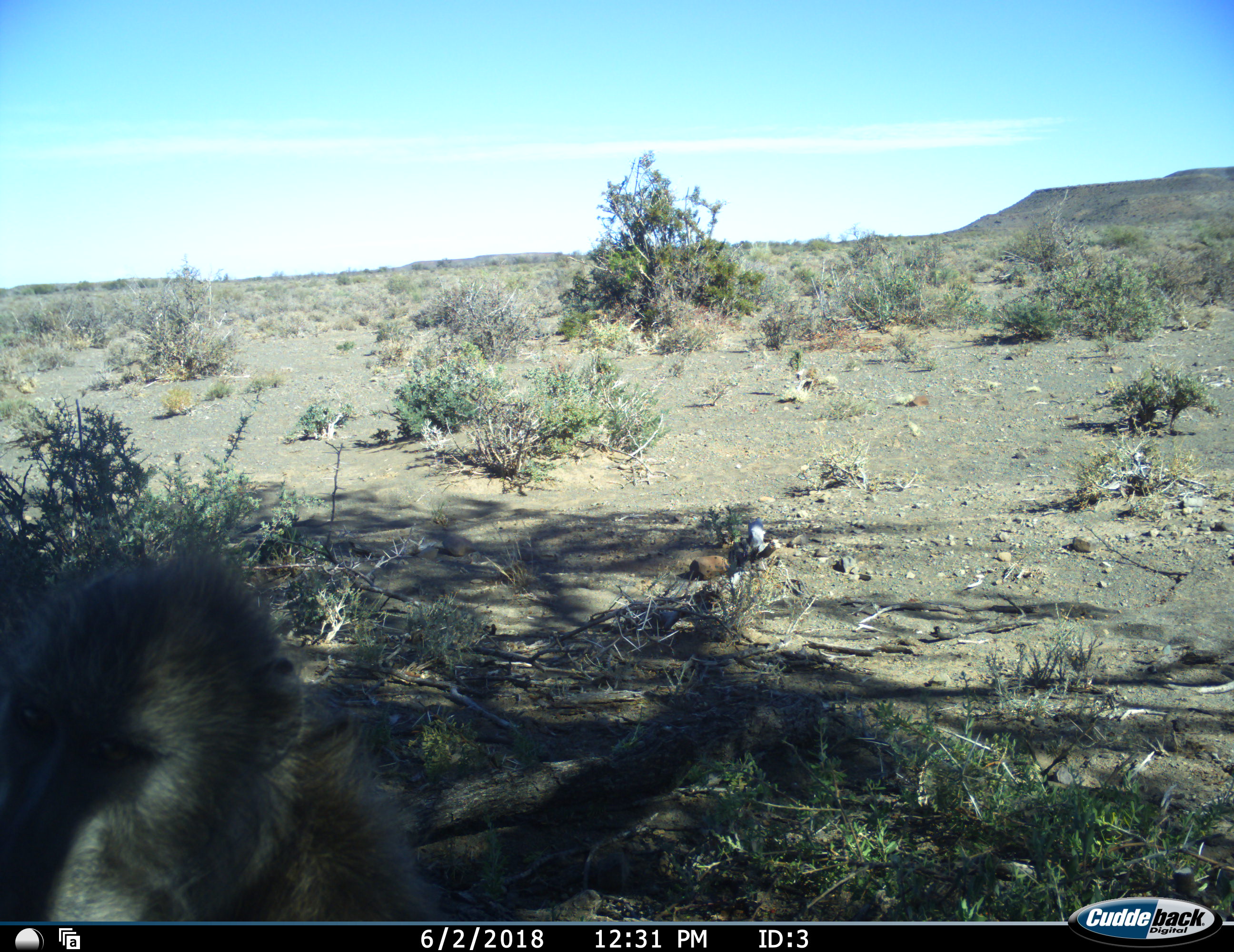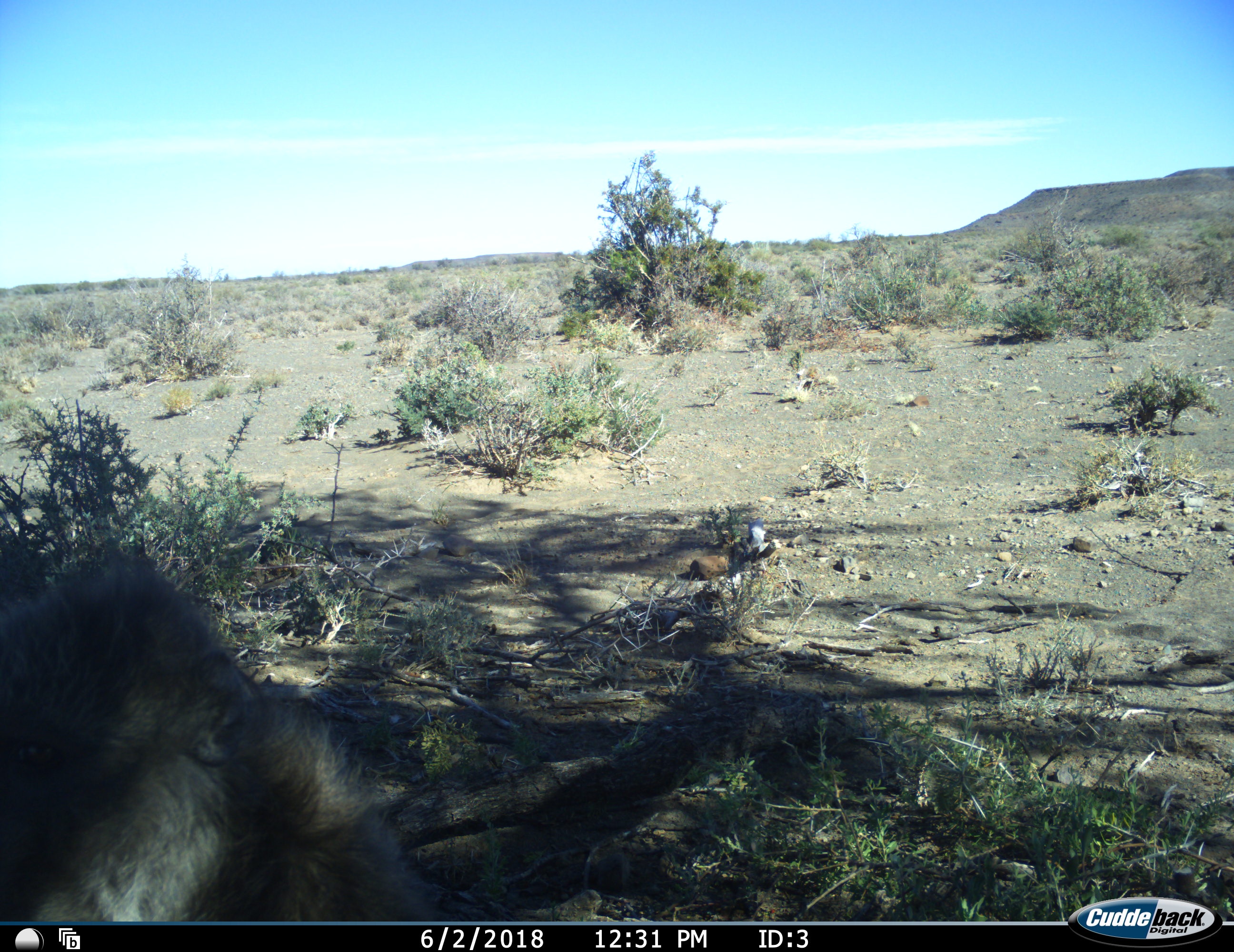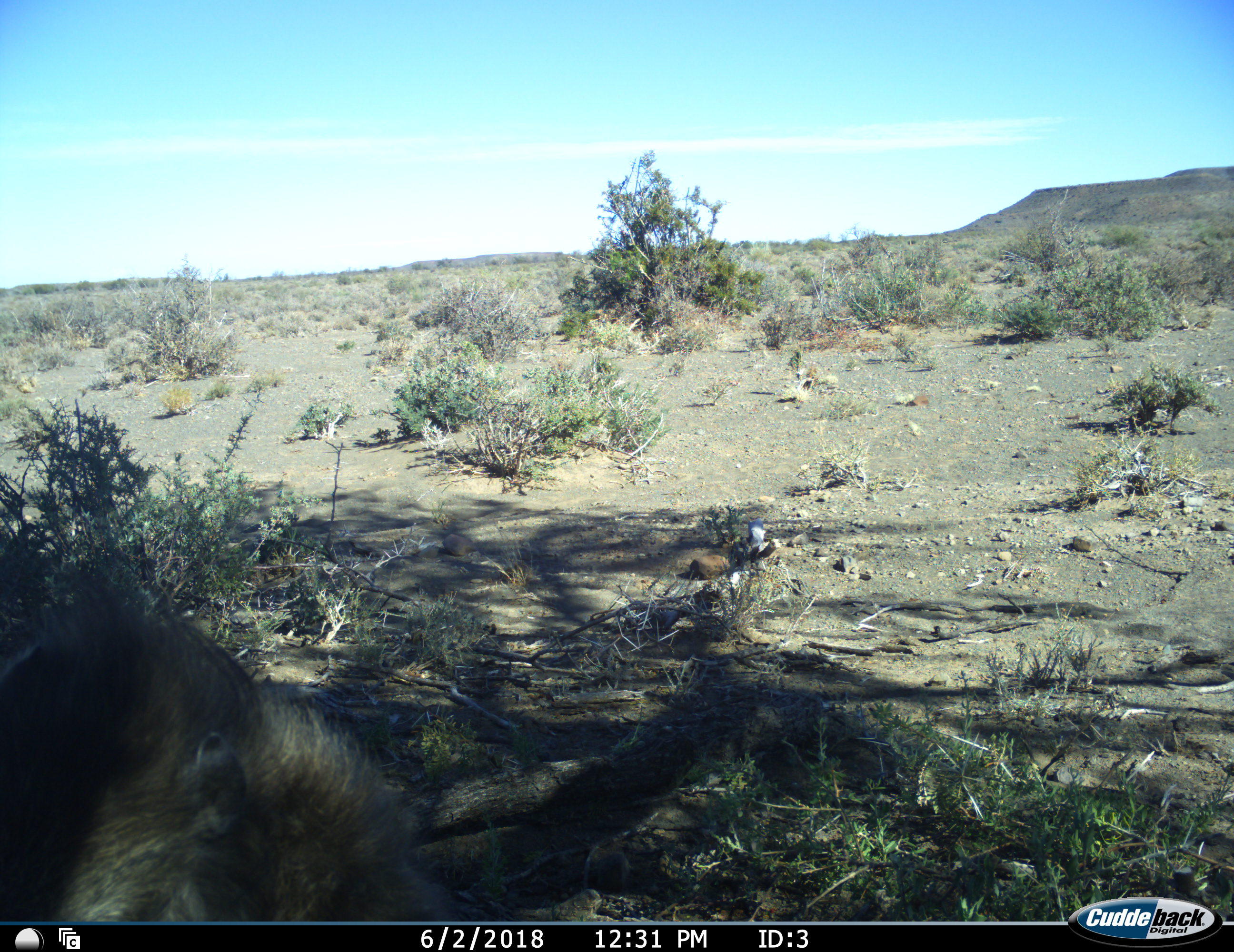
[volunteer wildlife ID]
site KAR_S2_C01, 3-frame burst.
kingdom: Animalia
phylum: Chordata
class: Mammalia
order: Primates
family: Cercopithecidae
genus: Papio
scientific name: Papio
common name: baboon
Baboon (Papio), count 1. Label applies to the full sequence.